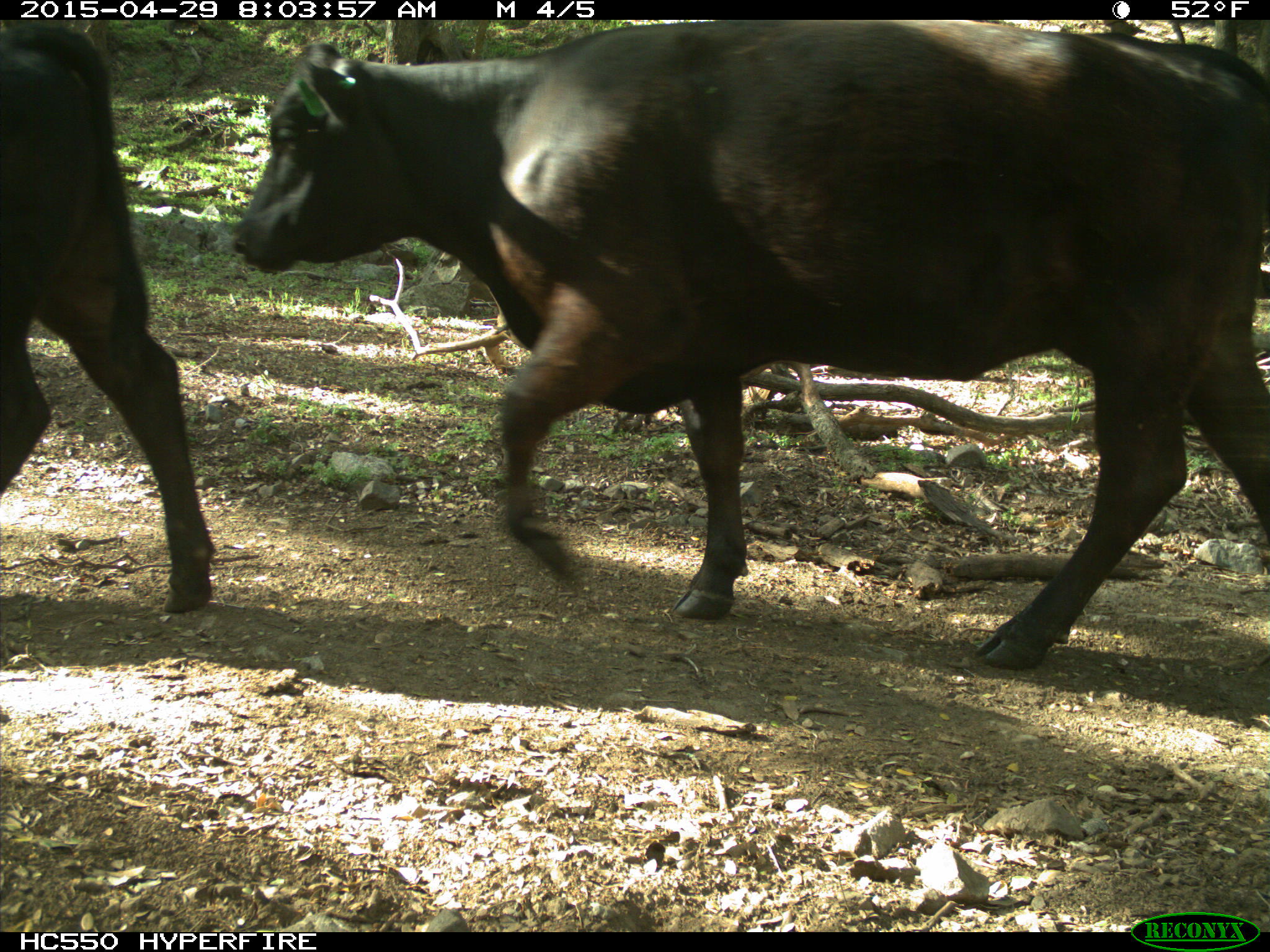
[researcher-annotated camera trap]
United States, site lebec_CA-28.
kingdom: Animalia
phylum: Chordata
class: Mammalia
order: Artiodactyla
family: Bovidae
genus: Bos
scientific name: Bos taurus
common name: domestic cow